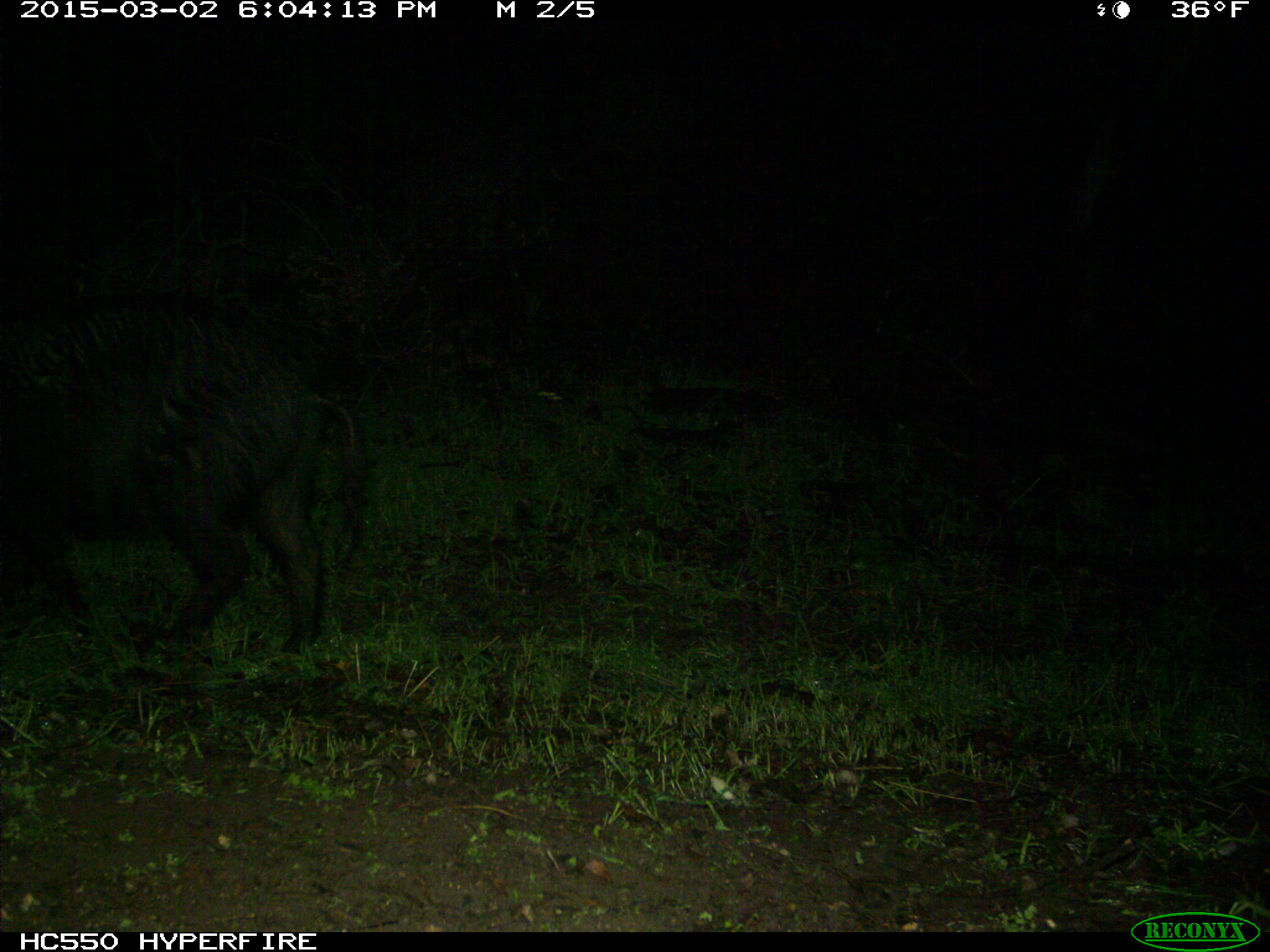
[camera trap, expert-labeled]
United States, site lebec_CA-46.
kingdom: Animalia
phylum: Chordata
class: Mammalia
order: Artiodactyla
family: Suidae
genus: Sus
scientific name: Sus scrofa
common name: wild boar